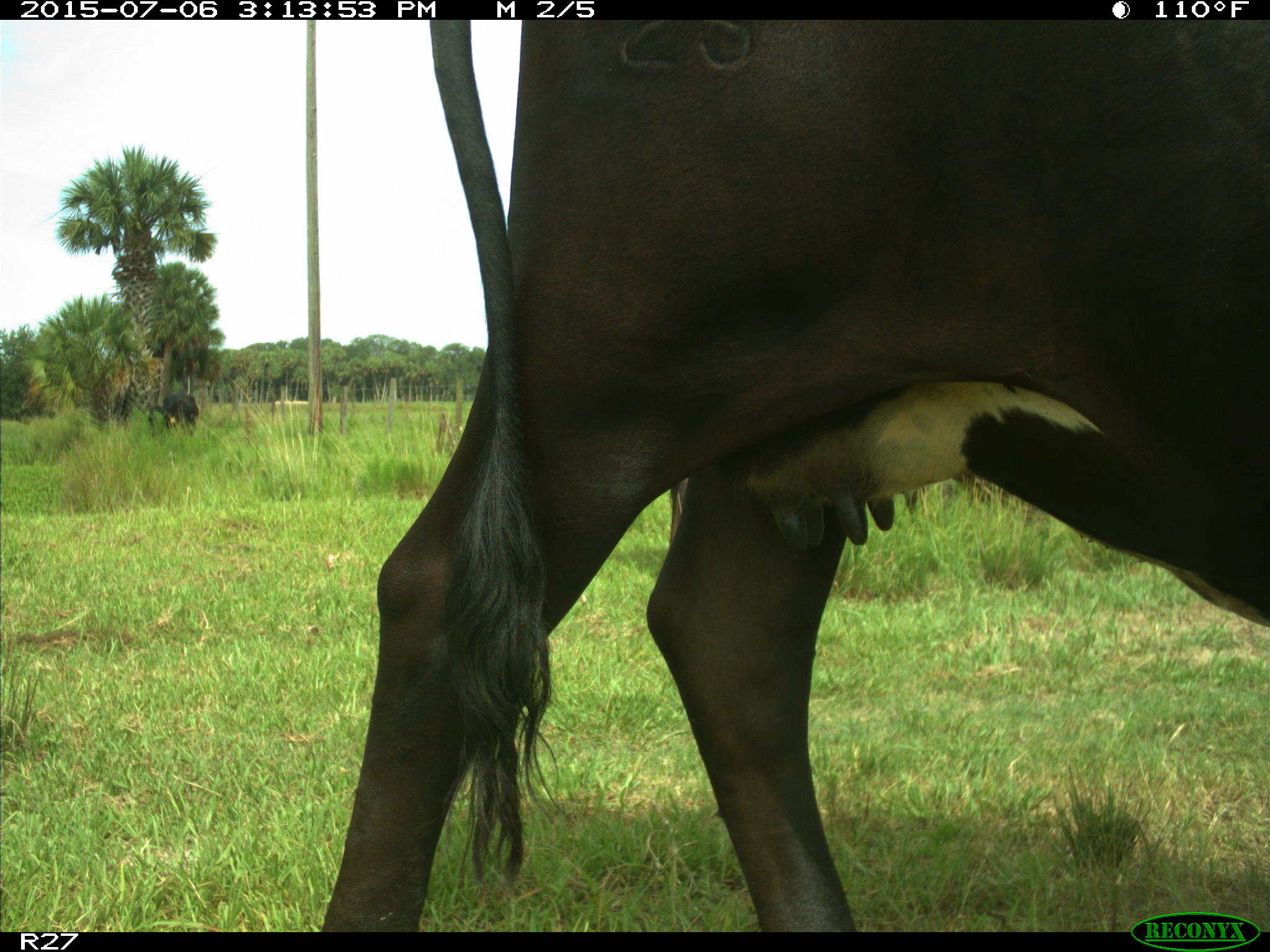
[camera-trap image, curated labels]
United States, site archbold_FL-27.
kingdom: Animalia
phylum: Chordata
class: Mammalia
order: Artiodactyla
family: Bovidae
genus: Bos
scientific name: Bos taurus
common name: domestic cow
Bos taurus (domestic cow).